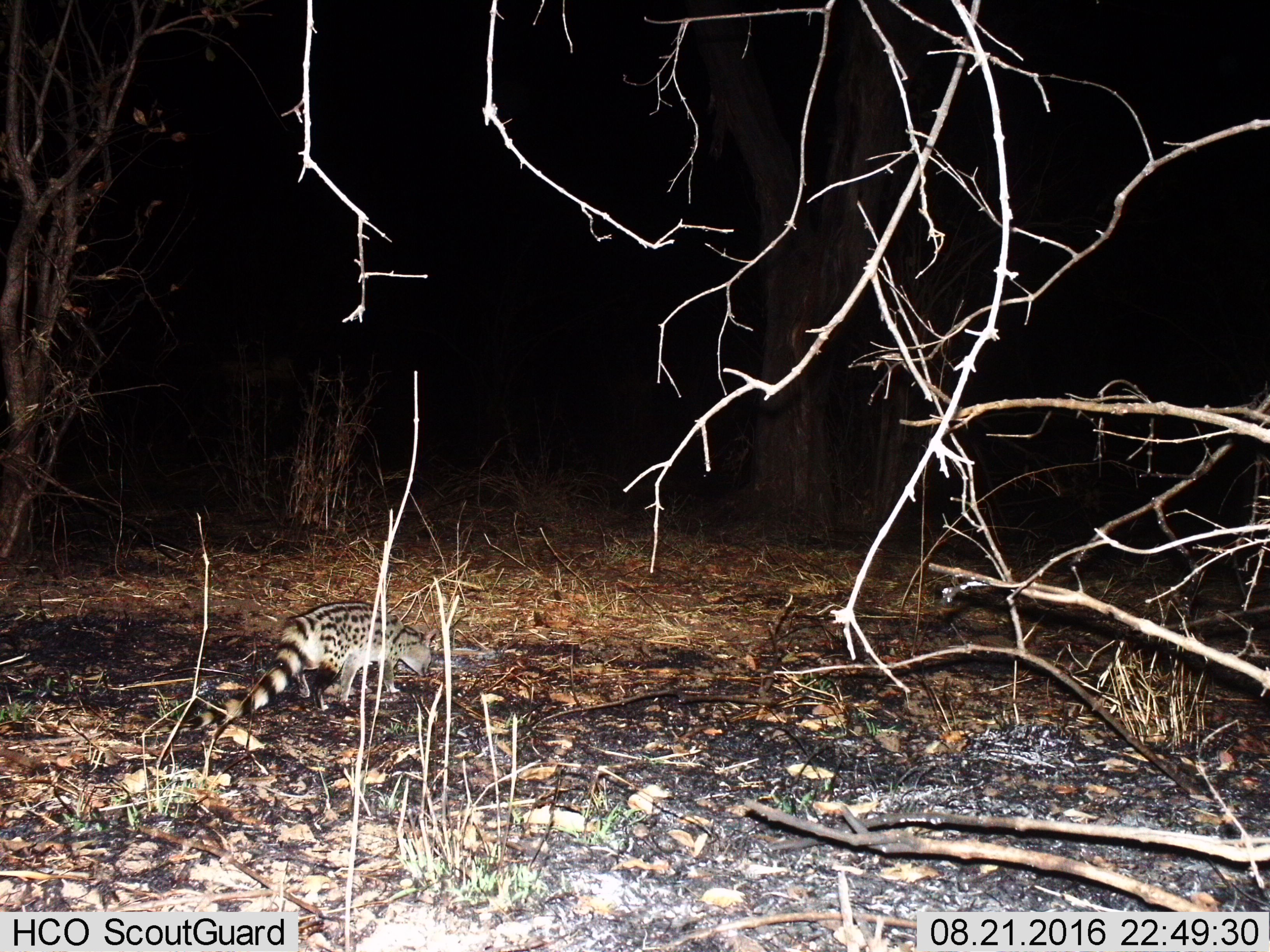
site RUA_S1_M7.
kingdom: Animalia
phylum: Chordata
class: Mammalia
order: Carnivora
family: Viverridae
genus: Genetta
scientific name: Genetta genetta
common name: small-spotted genet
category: genetcommonsmallspotted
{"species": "genetcommonsmallspotted (small-spotted genet) (Genetta genetta)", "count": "1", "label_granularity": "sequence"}